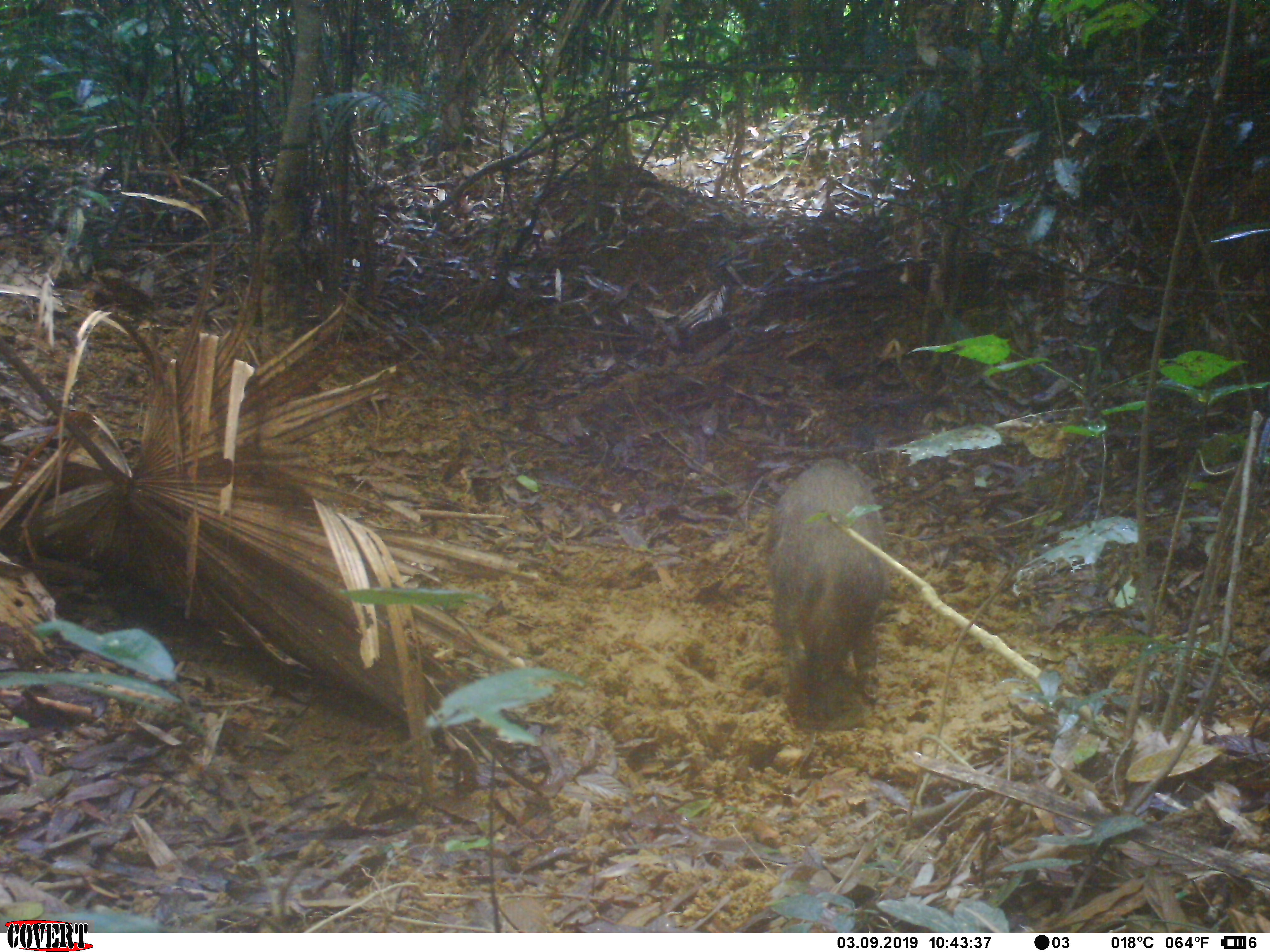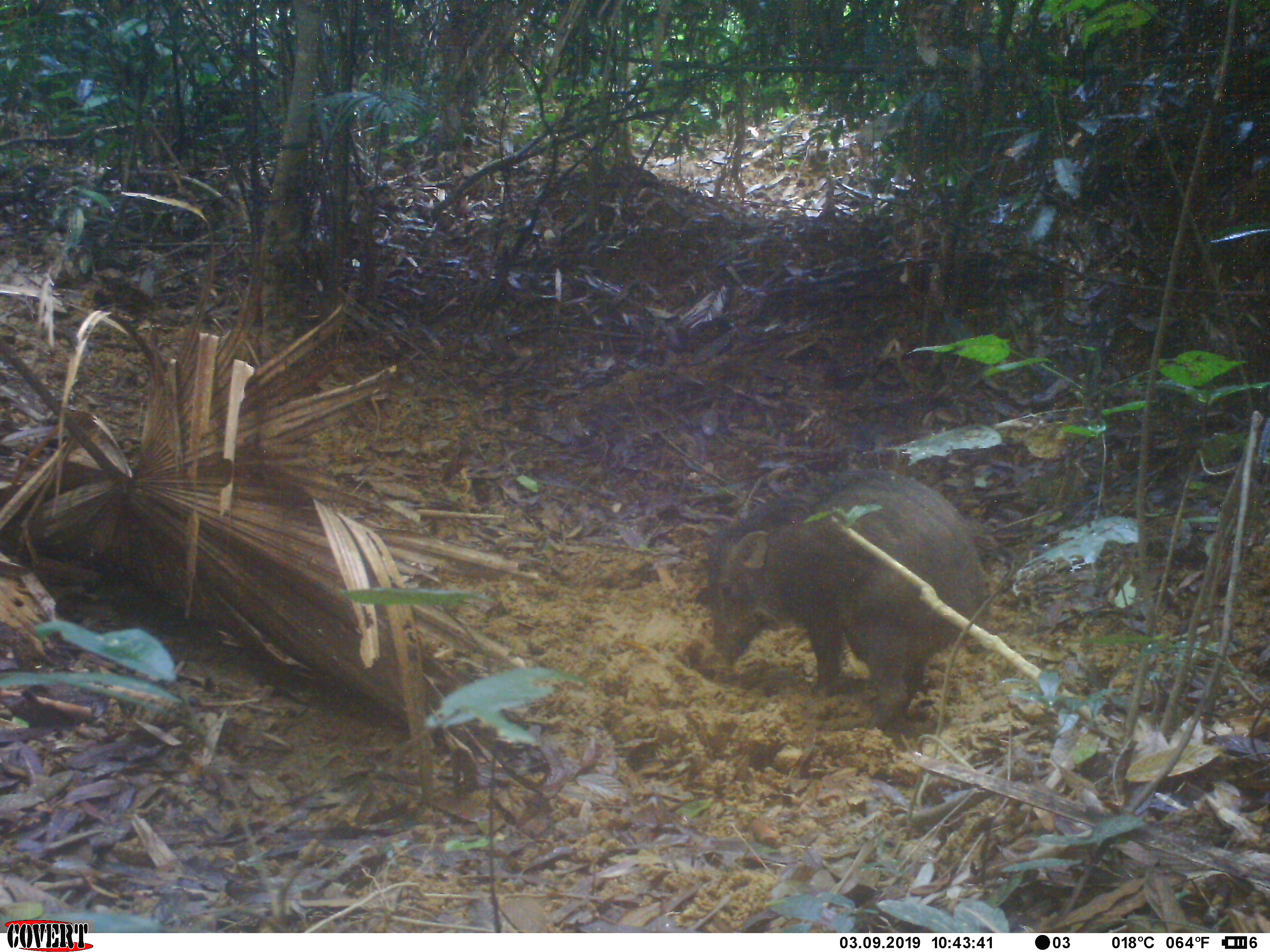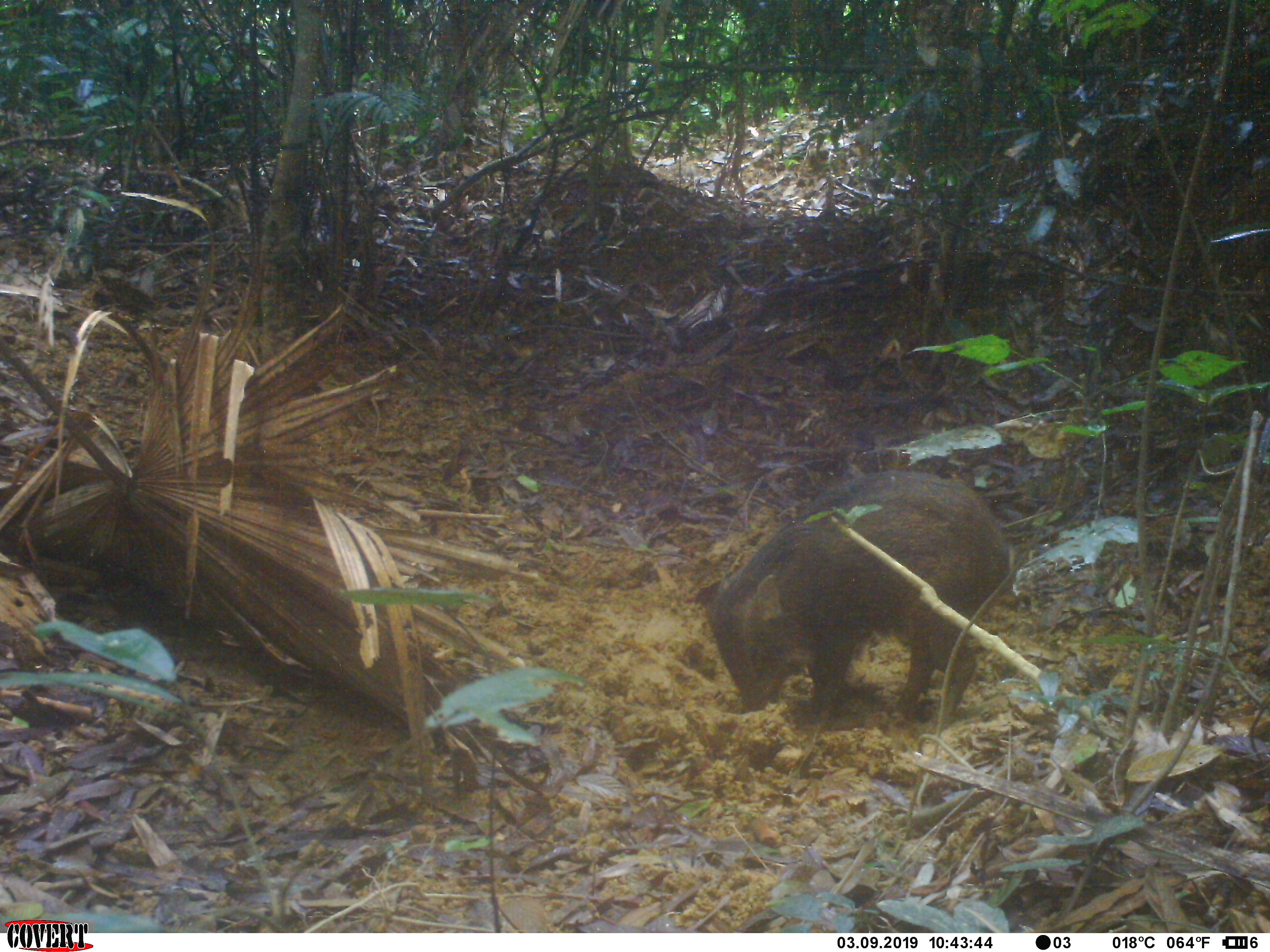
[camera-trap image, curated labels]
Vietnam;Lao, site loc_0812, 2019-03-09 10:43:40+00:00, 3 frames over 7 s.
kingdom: Animalia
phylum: Chordata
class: Mammalia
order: Artiodactyla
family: Suidae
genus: Sus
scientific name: Sus scrofa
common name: eurasian wild pig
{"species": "eurasian wild pig (Sus scrofa)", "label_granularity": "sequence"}